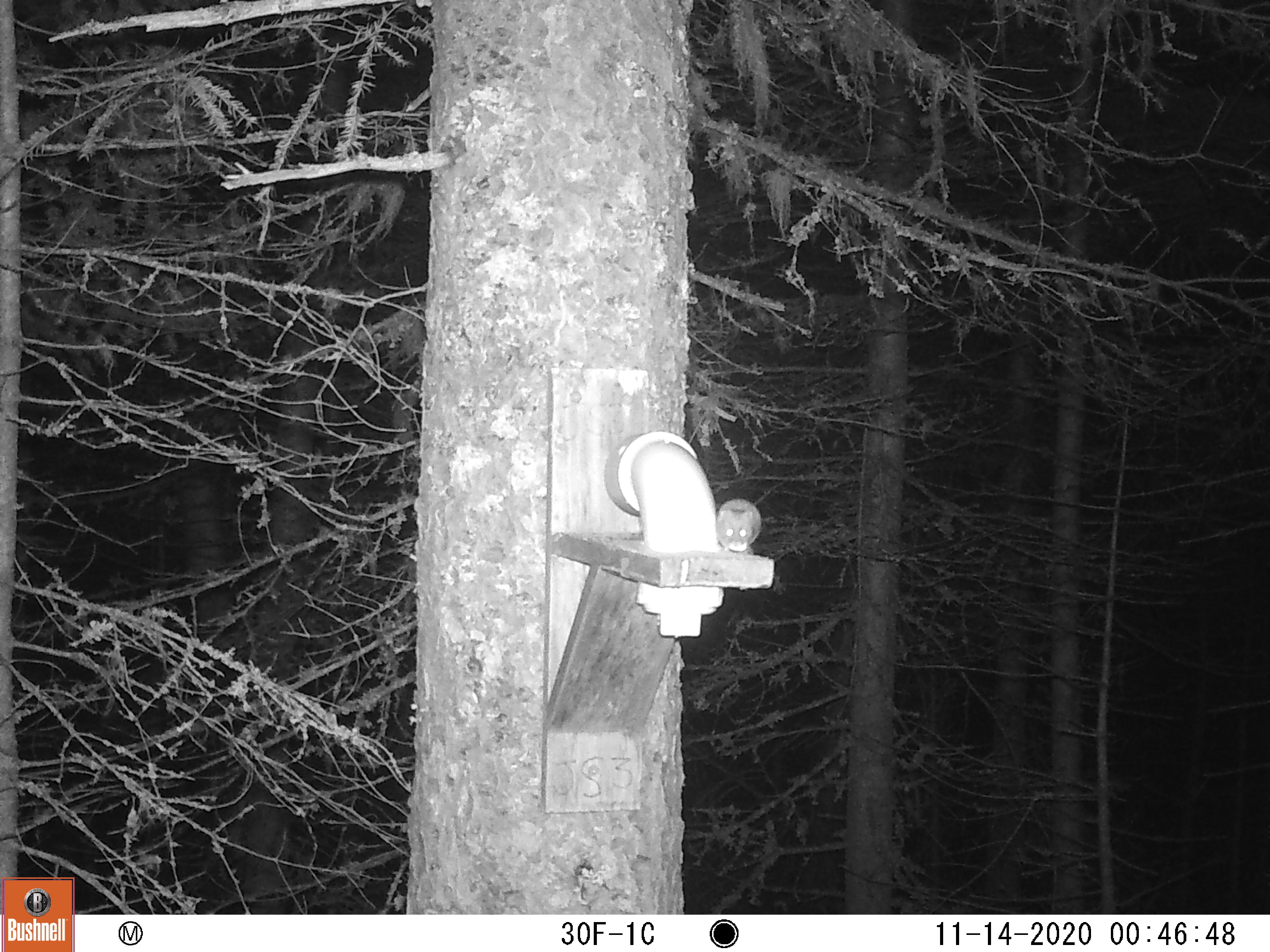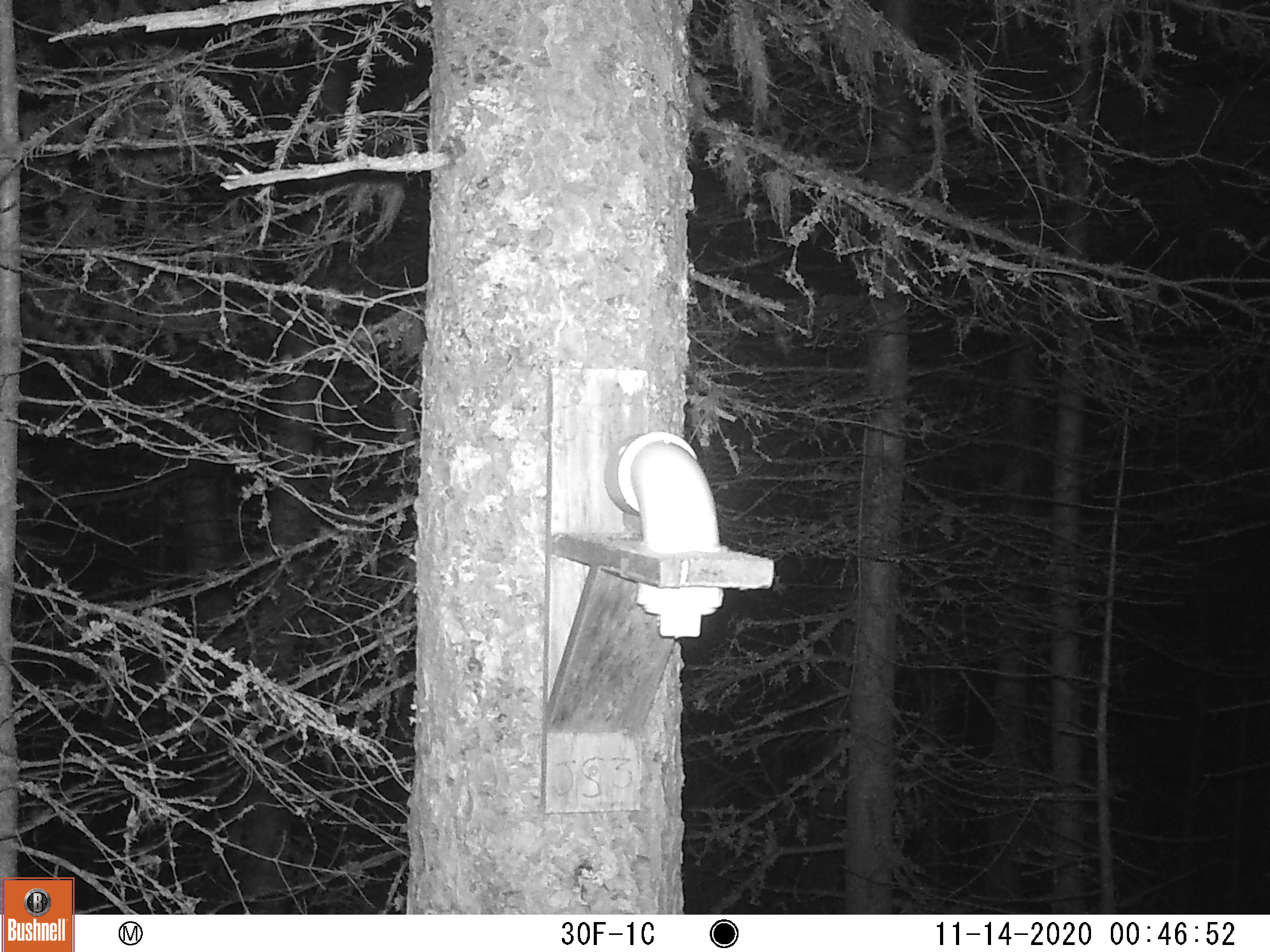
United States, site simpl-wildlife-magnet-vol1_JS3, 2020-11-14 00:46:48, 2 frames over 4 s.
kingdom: Animalia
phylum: Chordata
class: Mammalia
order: Rodentia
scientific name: Rodentia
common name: mouse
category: mouse sp.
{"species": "mouse sp. (mouse) (Rodentia)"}